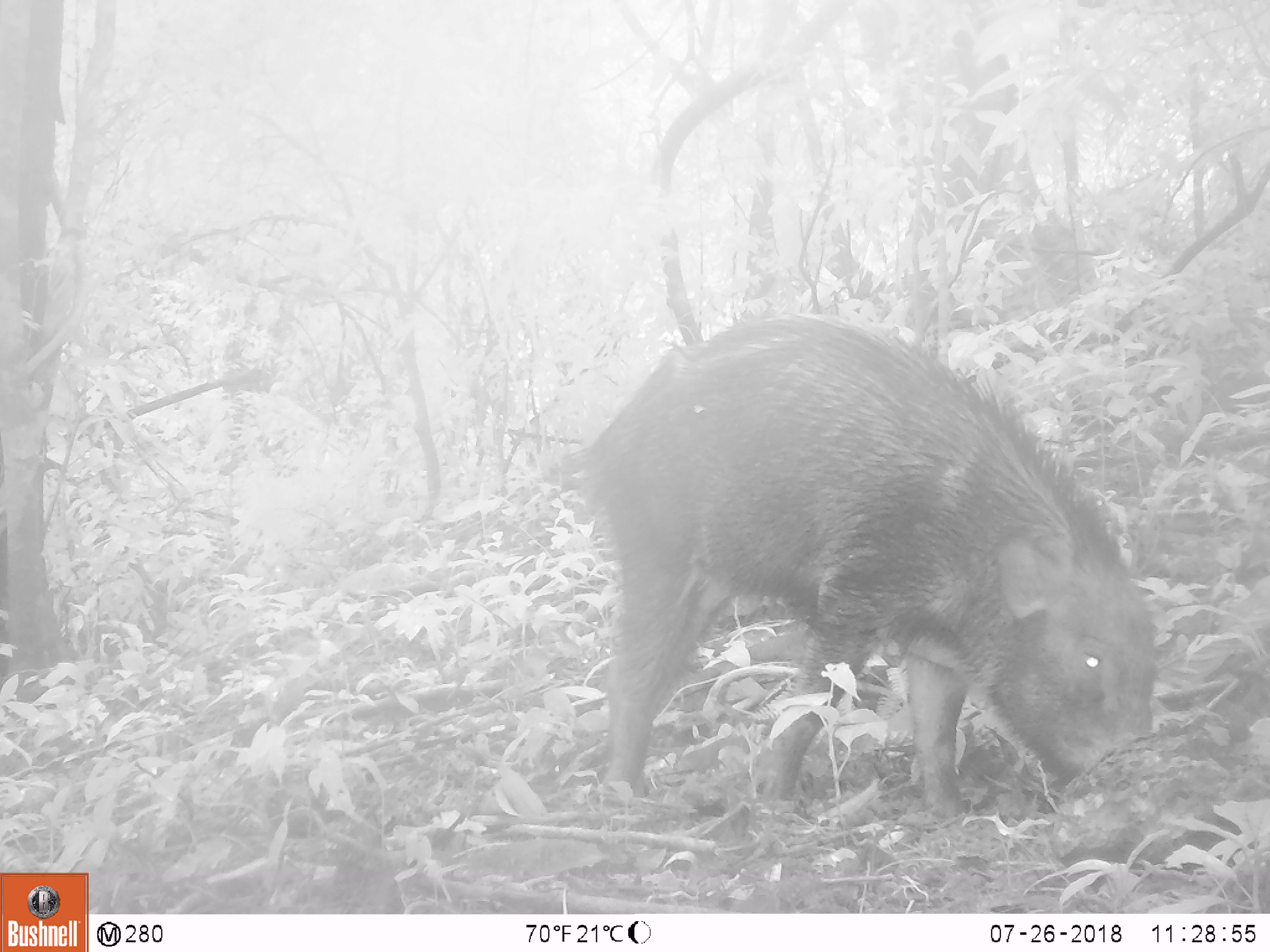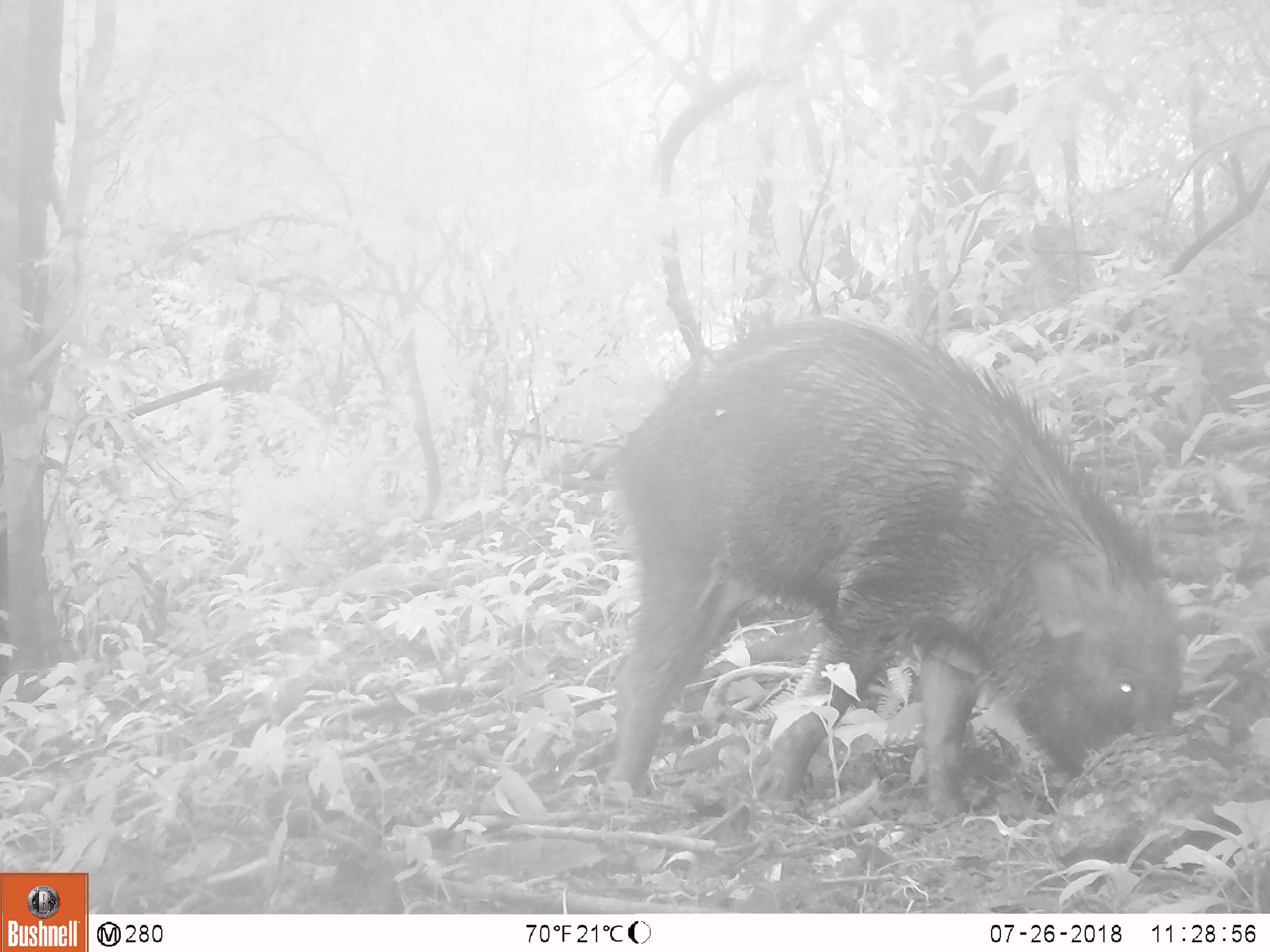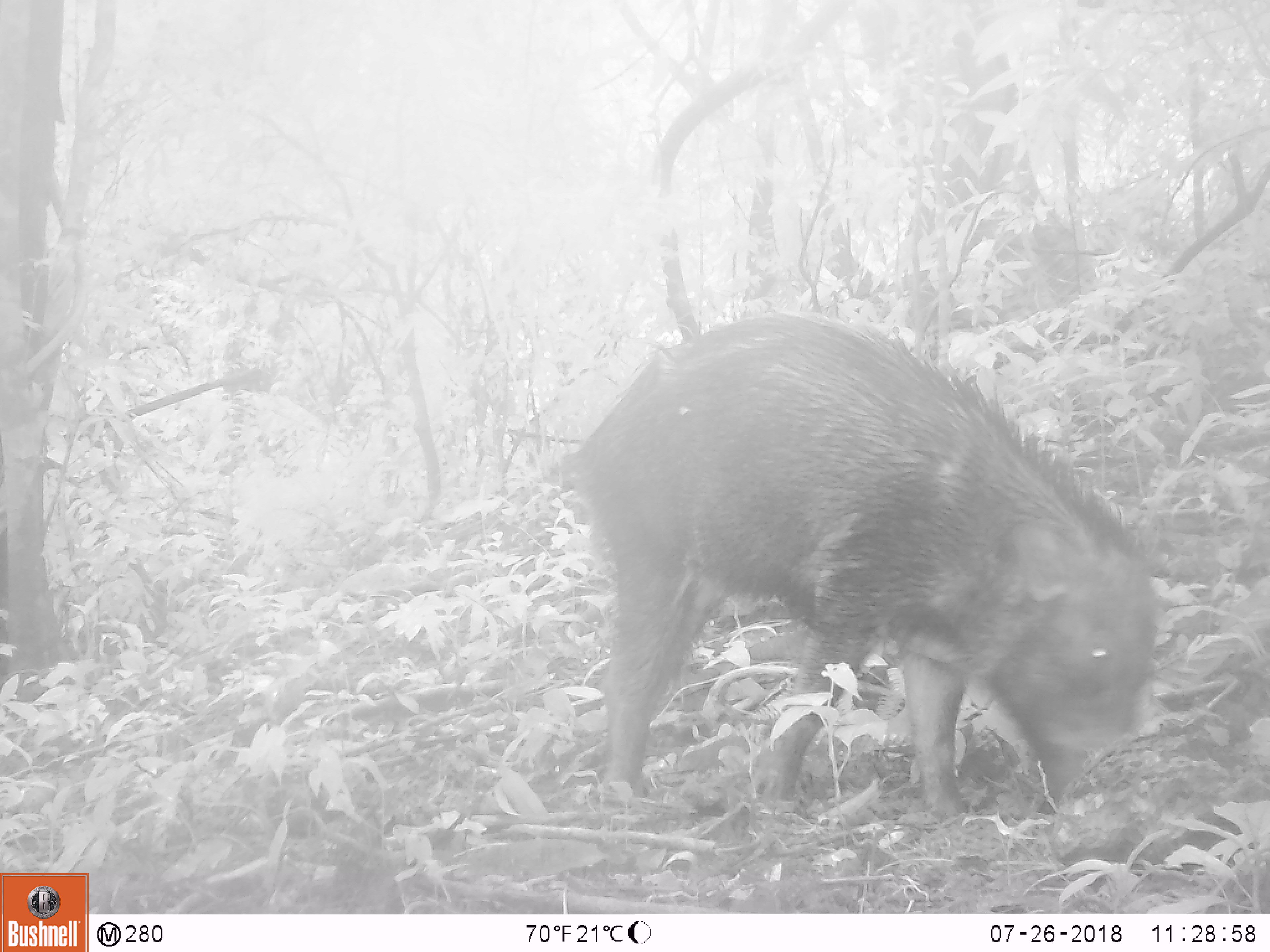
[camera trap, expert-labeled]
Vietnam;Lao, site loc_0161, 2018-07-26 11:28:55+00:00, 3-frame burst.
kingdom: Animalia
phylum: Chordata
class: Mammalia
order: Artiodactyla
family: Suidae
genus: Sus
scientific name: Sus scrofa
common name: eurasian wild pig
Eurasian wild pig (Sus scrofa). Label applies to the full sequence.